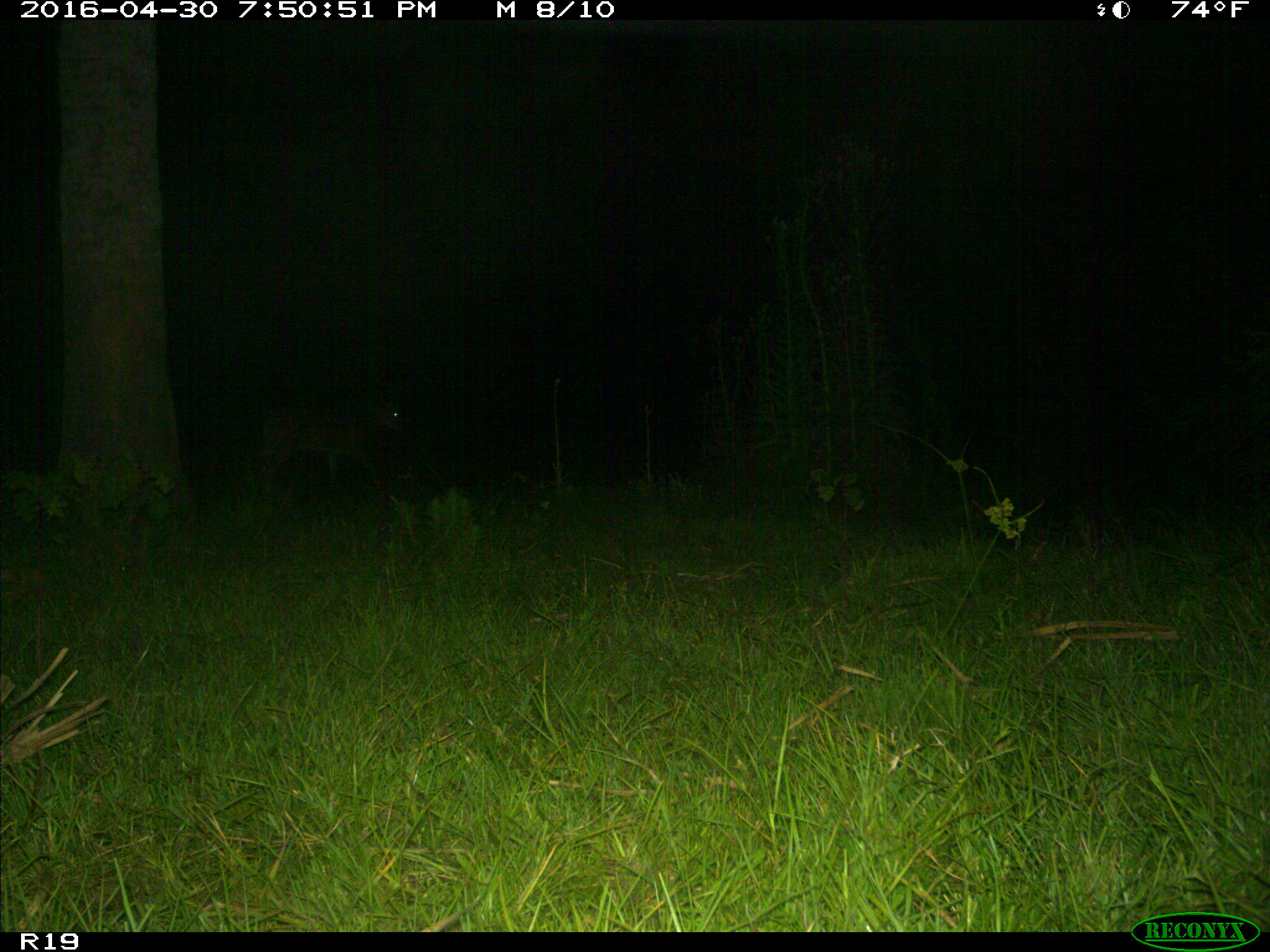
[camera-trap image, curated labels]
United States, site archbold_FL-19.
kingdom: Animalia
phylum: Chordata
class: Mammalia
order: Artiodactyla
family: Cervidae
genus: Odocoileus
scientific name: Odocoileus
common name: deer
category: unidentified deer